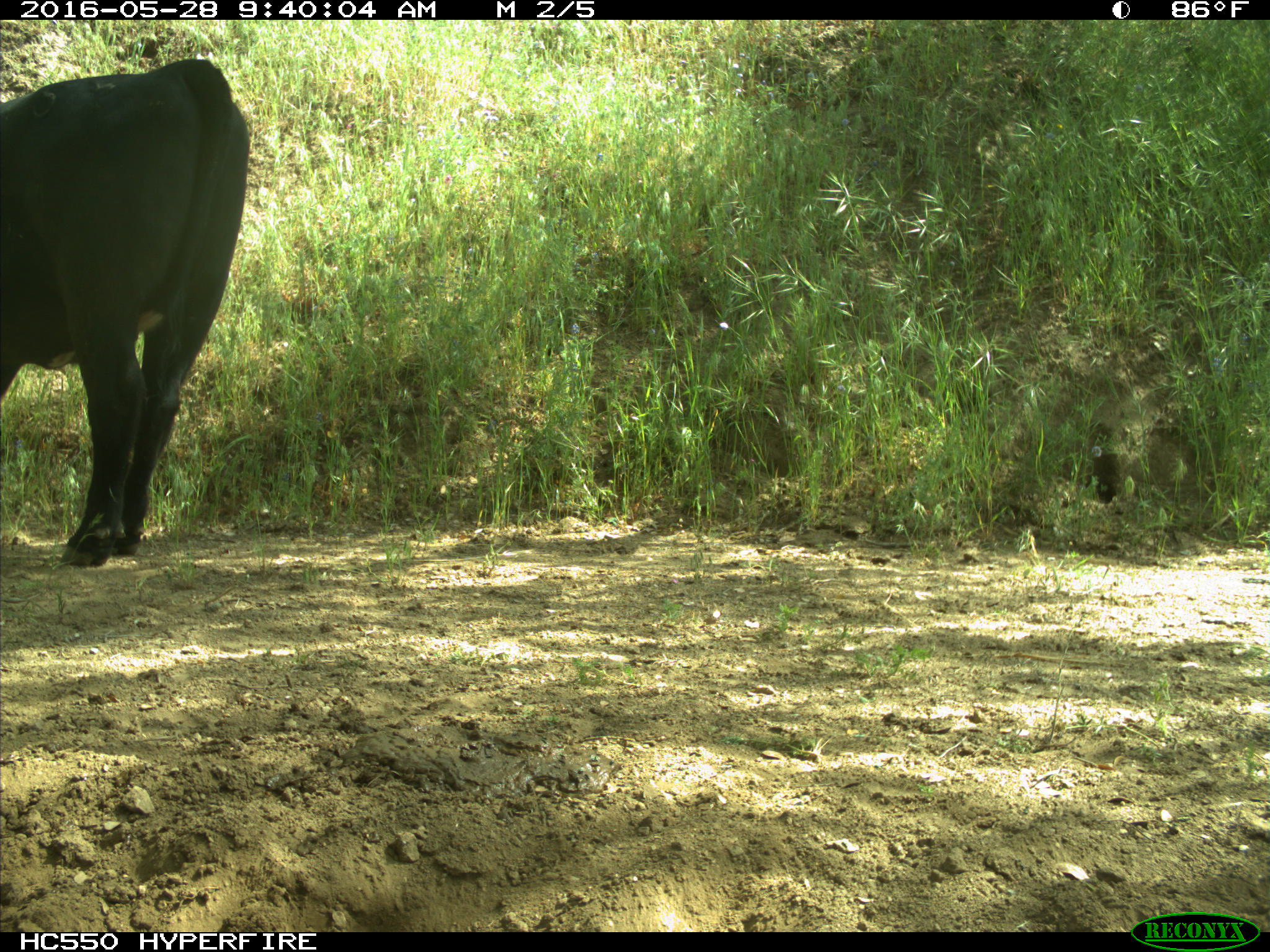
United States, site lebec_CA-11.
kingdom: Animalia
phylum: Chordata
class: Mammalia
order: Artiodactyla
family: Bovidae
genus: Bos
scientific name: Bos taurus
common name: domestic cow